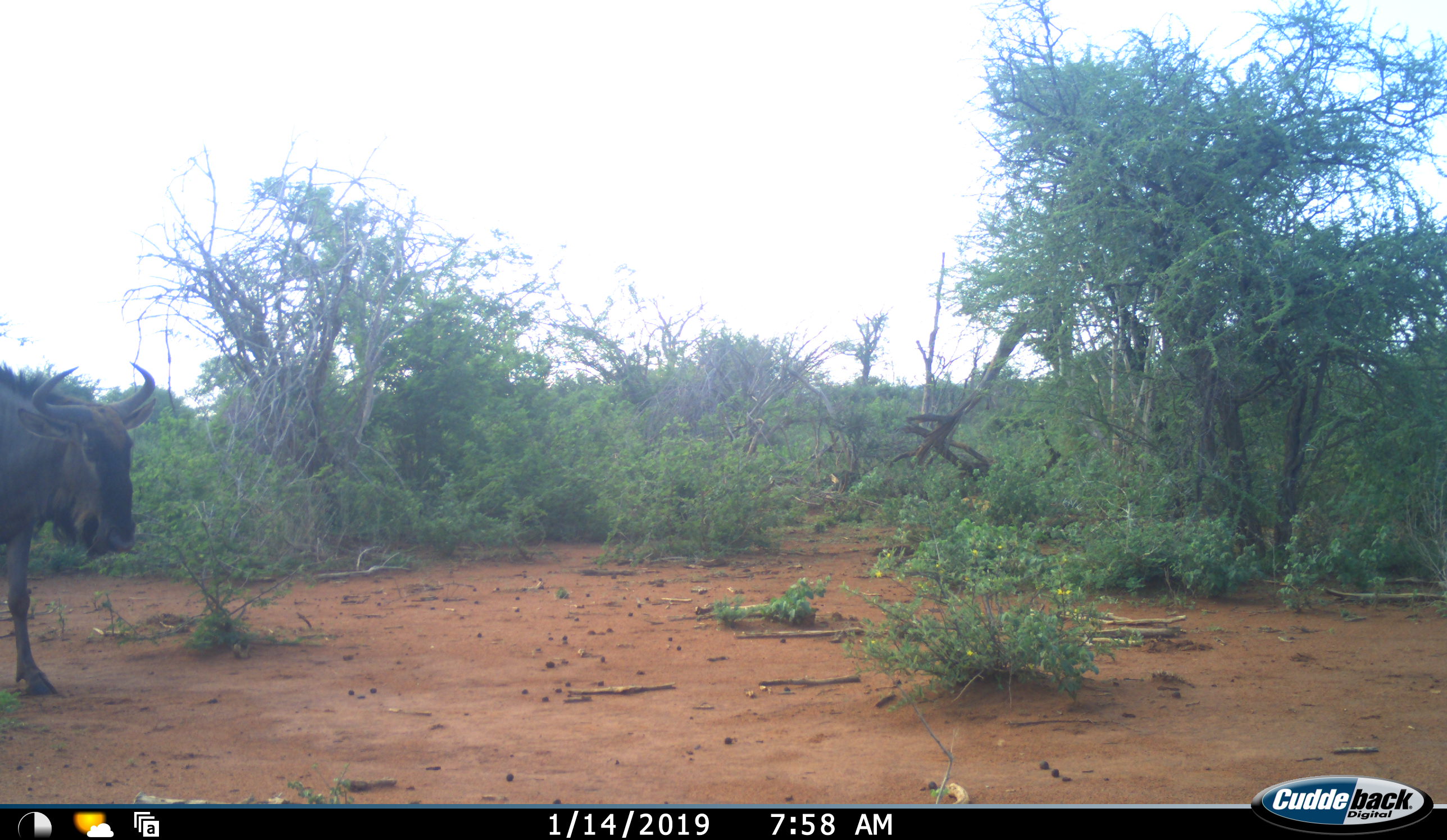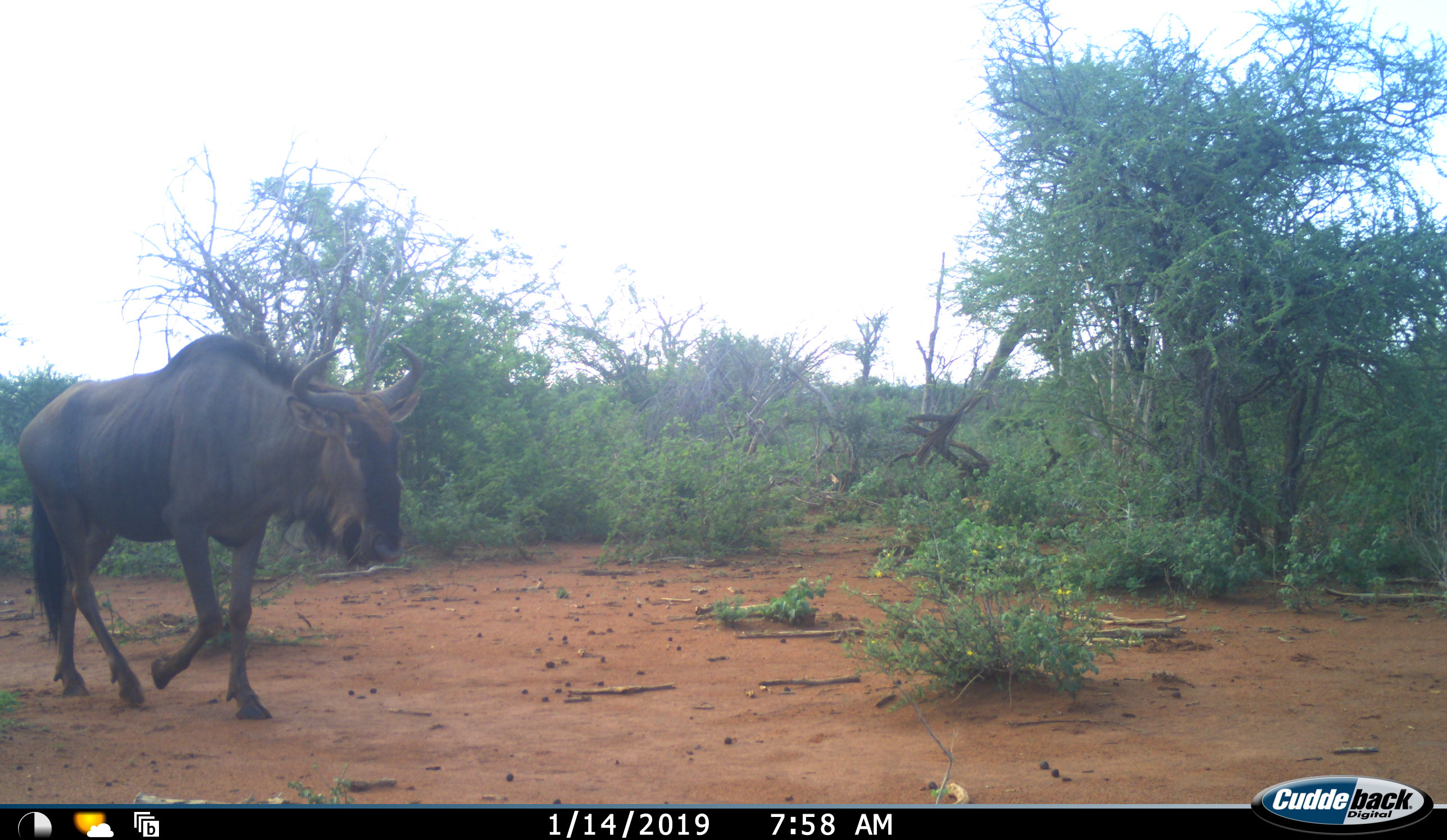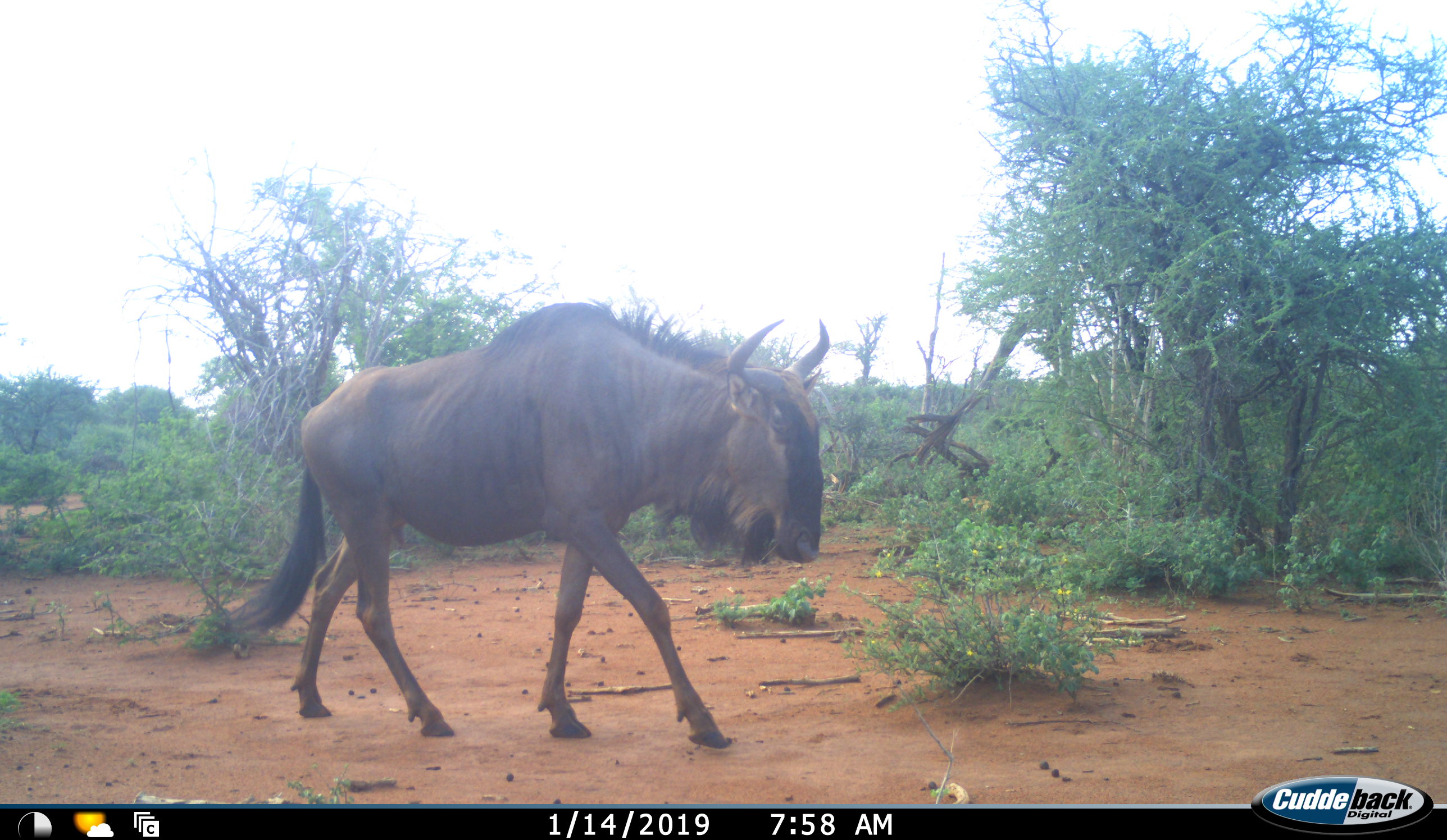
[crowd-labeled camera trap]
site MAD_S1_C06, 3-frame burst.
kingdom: Animalia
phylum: Chordata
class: Mammalia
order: Artiodactyla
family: Bovidae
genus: Connochaetes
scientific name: Connochaetes taurinus taurinus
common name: blue wildebeest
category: wildebeestblue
Wildebeestblue (blue wildebeest) (Connochaetes taurinus taurinus), count 1. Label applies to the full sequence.